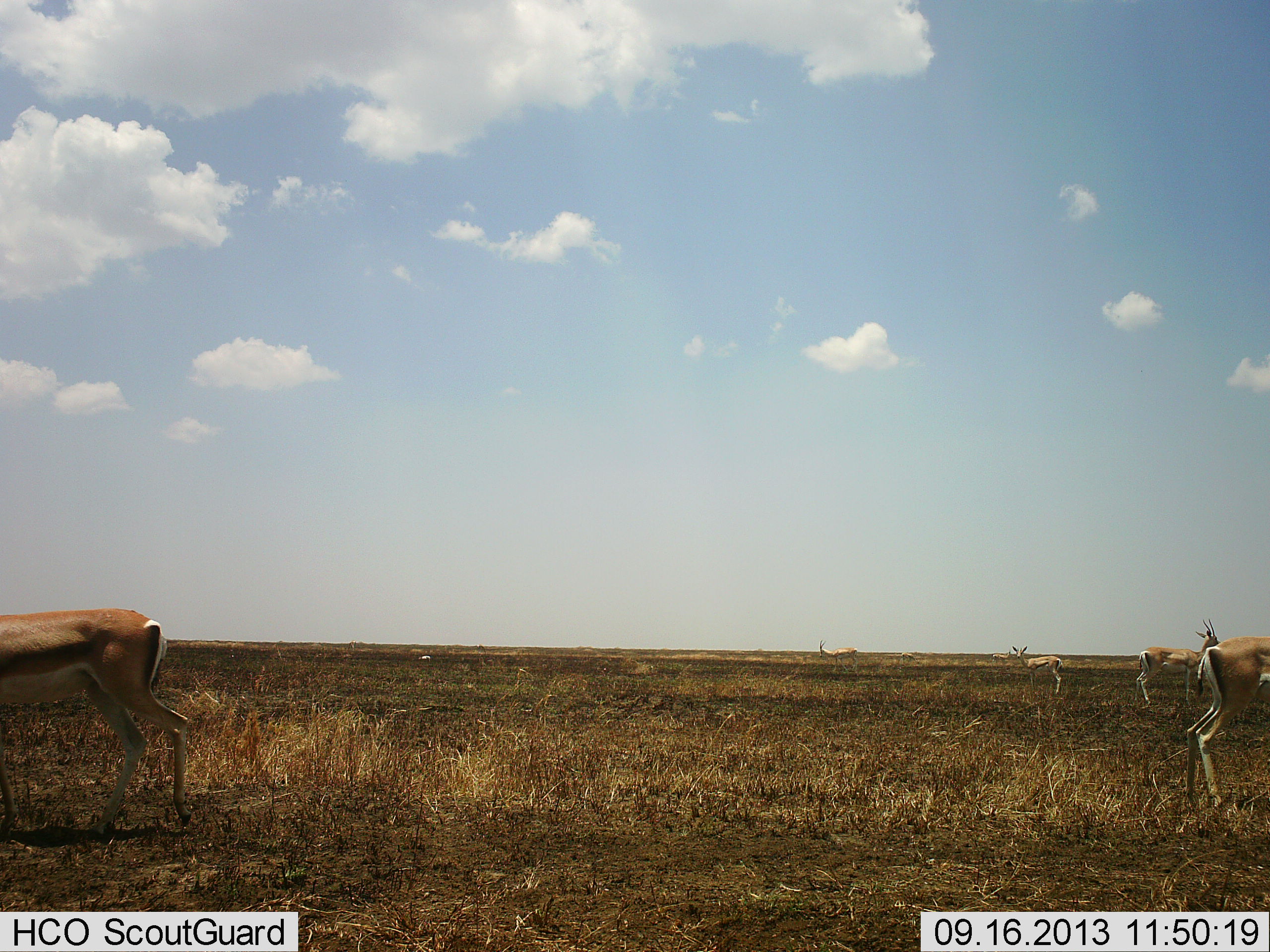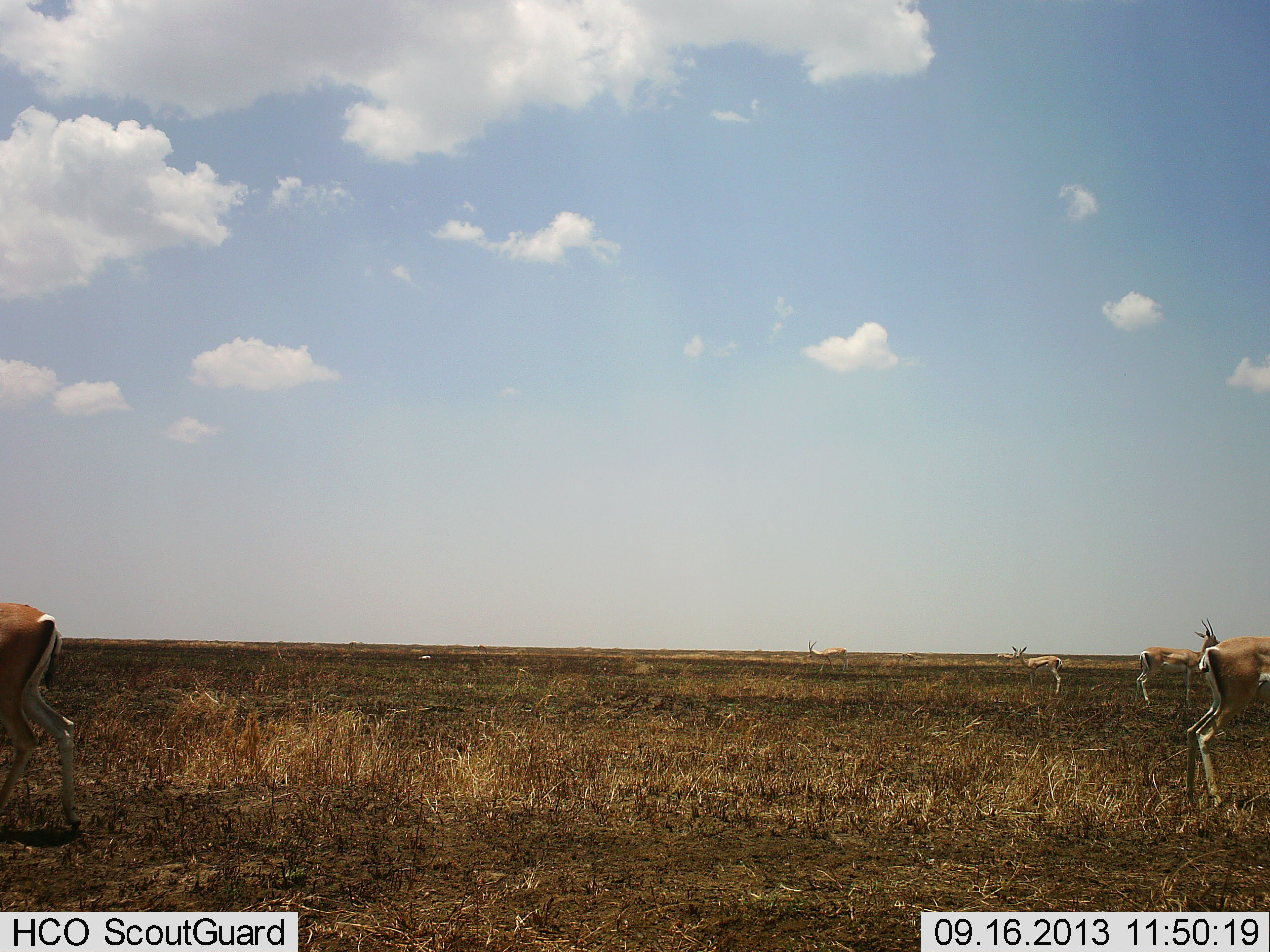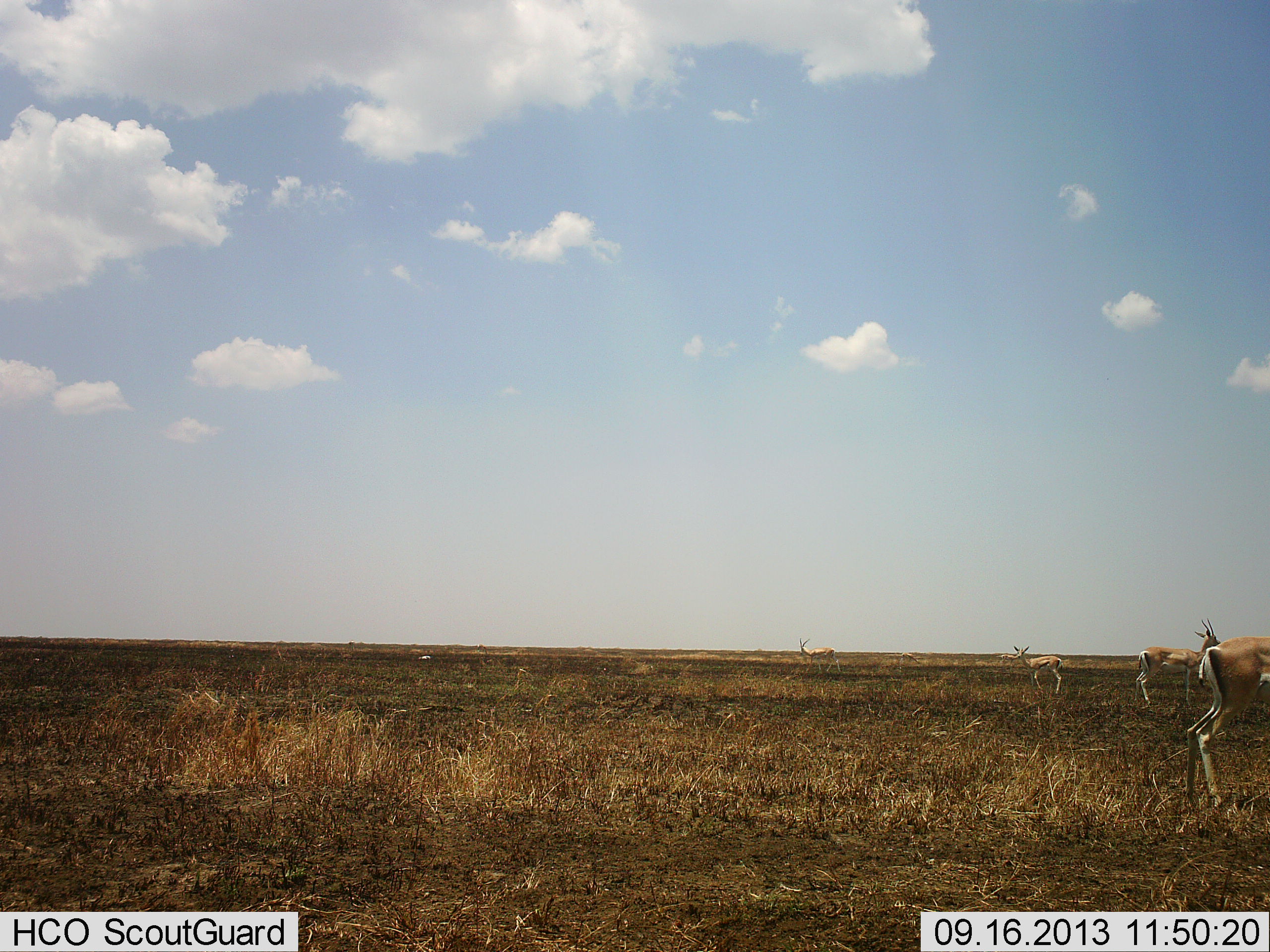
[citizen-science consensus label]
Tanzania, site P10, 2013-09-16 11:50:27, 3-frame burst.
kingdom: Animalia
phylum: Chordata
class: Mammalia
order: Artiodactyla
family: Bovidae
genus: Nanger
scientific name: Nanger granti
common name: grant's gazelle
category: gazellegrants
Gazellegrants (grant's gazelle) (Nanger granti), count 5. Behavior (volunteer vote fractions): standing 100%, resting 0%, moving 58%, interacting 0%. Young present (vote fraction): 8%. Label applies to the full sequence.